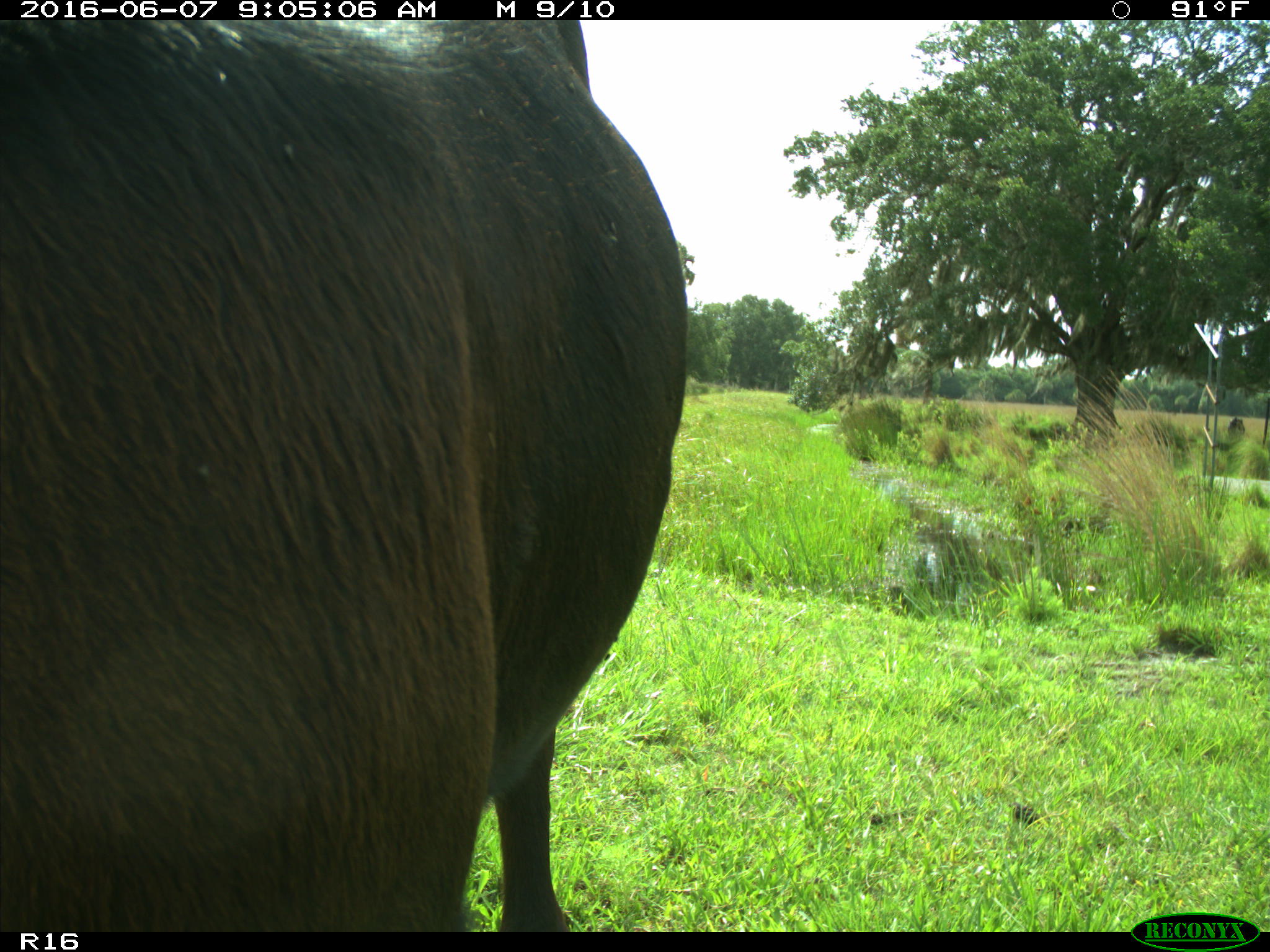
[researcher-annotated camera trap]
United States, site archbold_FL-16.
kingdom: Animalia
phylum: Chordata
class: Mammalia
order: Artiodactyla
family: Bovidae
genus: Bos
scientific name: Bos taurus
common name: domestic cow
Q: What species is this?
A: Bos taurus (domestic cow).